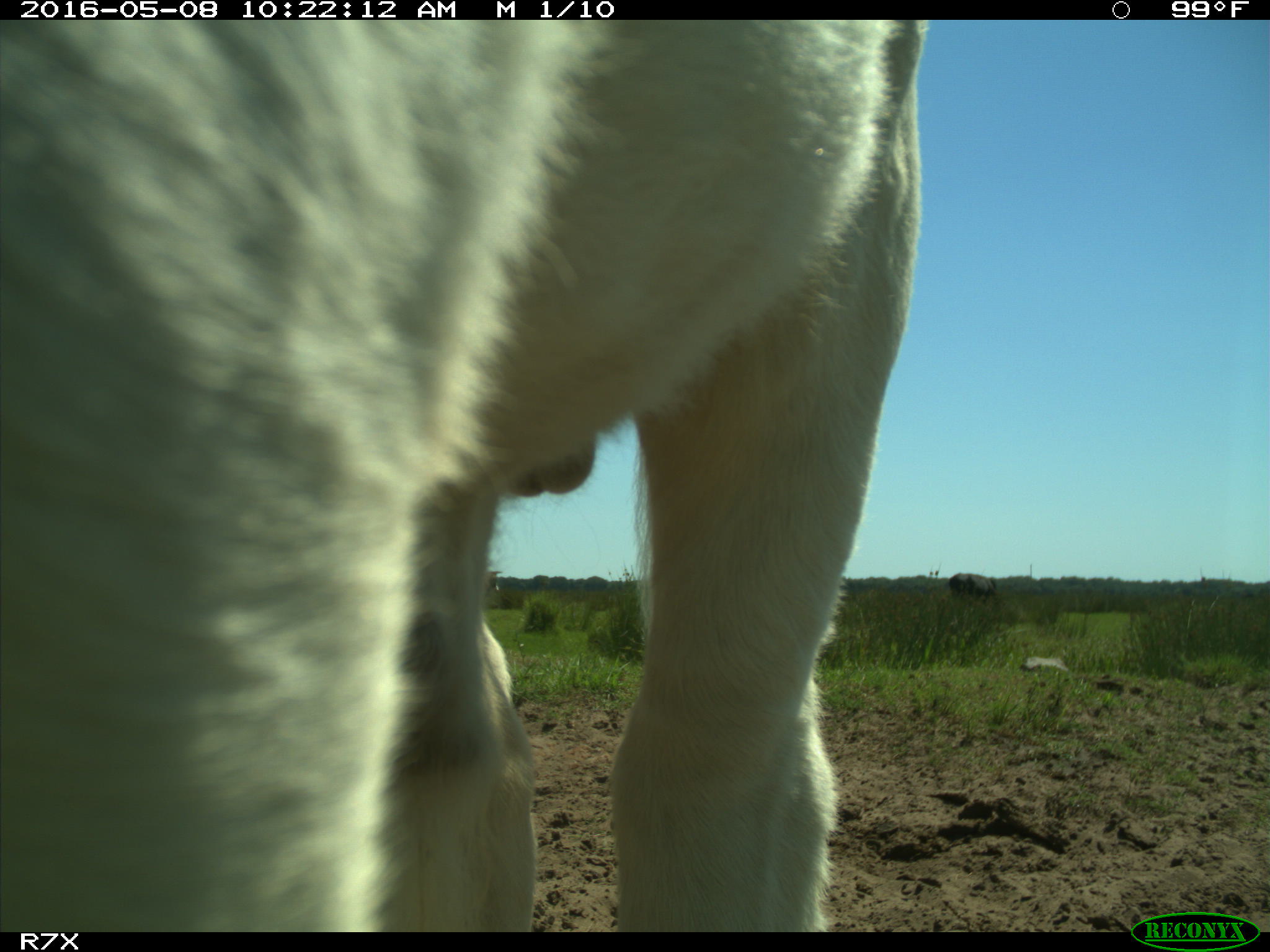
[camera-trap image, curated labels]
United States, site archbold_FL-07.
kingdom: Animalia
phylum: Chordata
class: Mammalia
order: Artiodactyla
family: Bovidae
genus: Bos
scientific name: Bos taurus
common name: domestic cow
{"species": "Bos taurus (domestic cow)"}